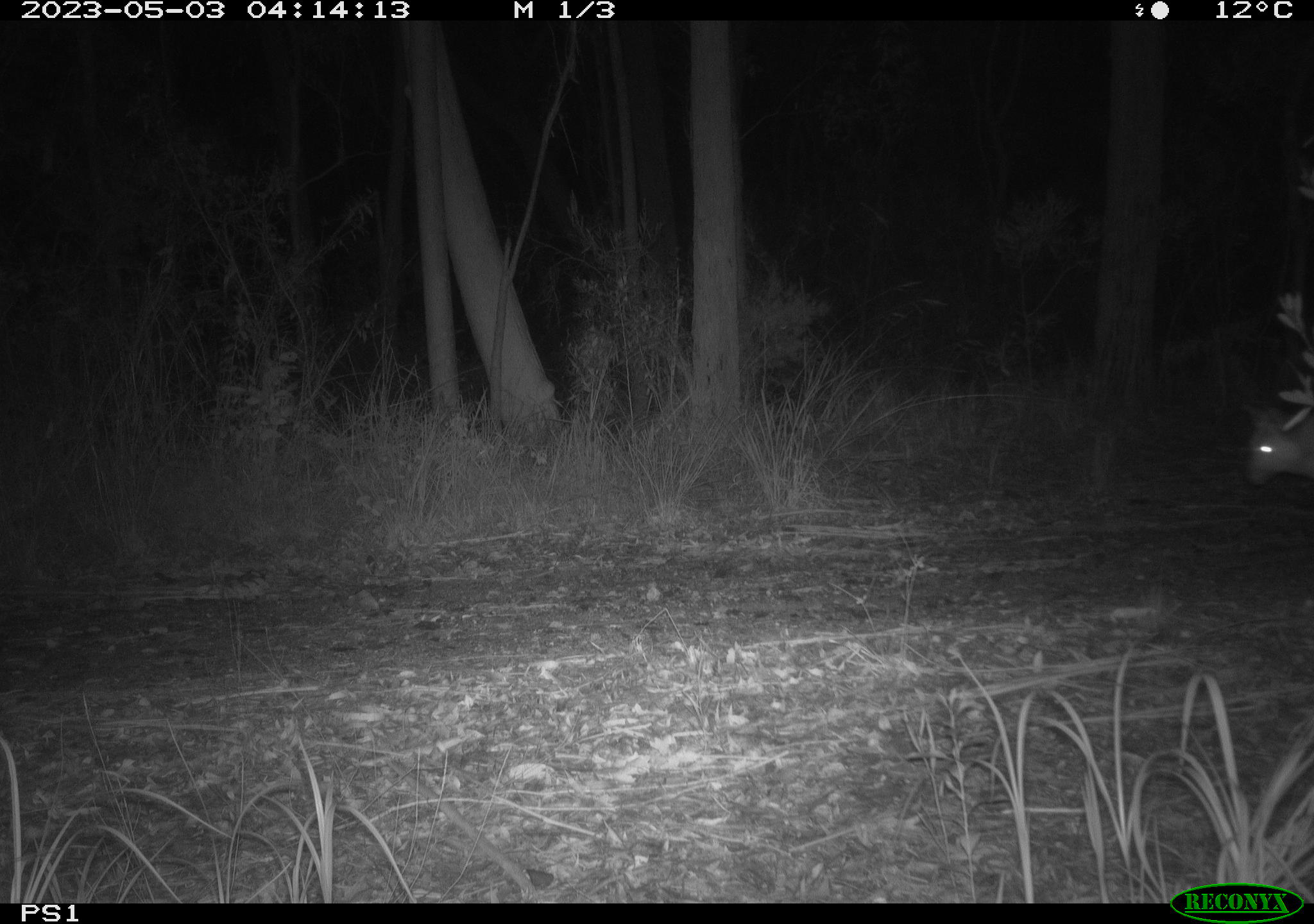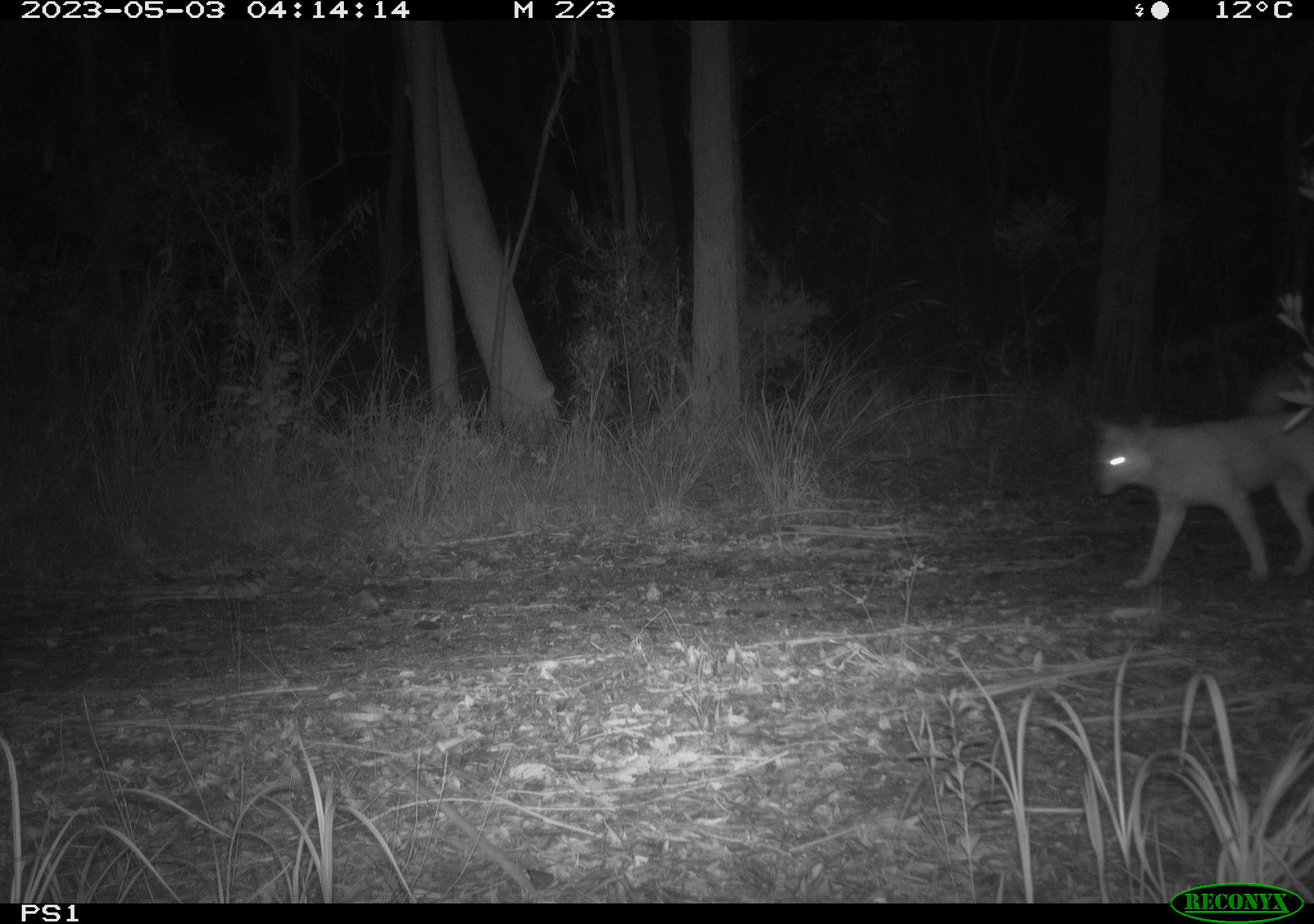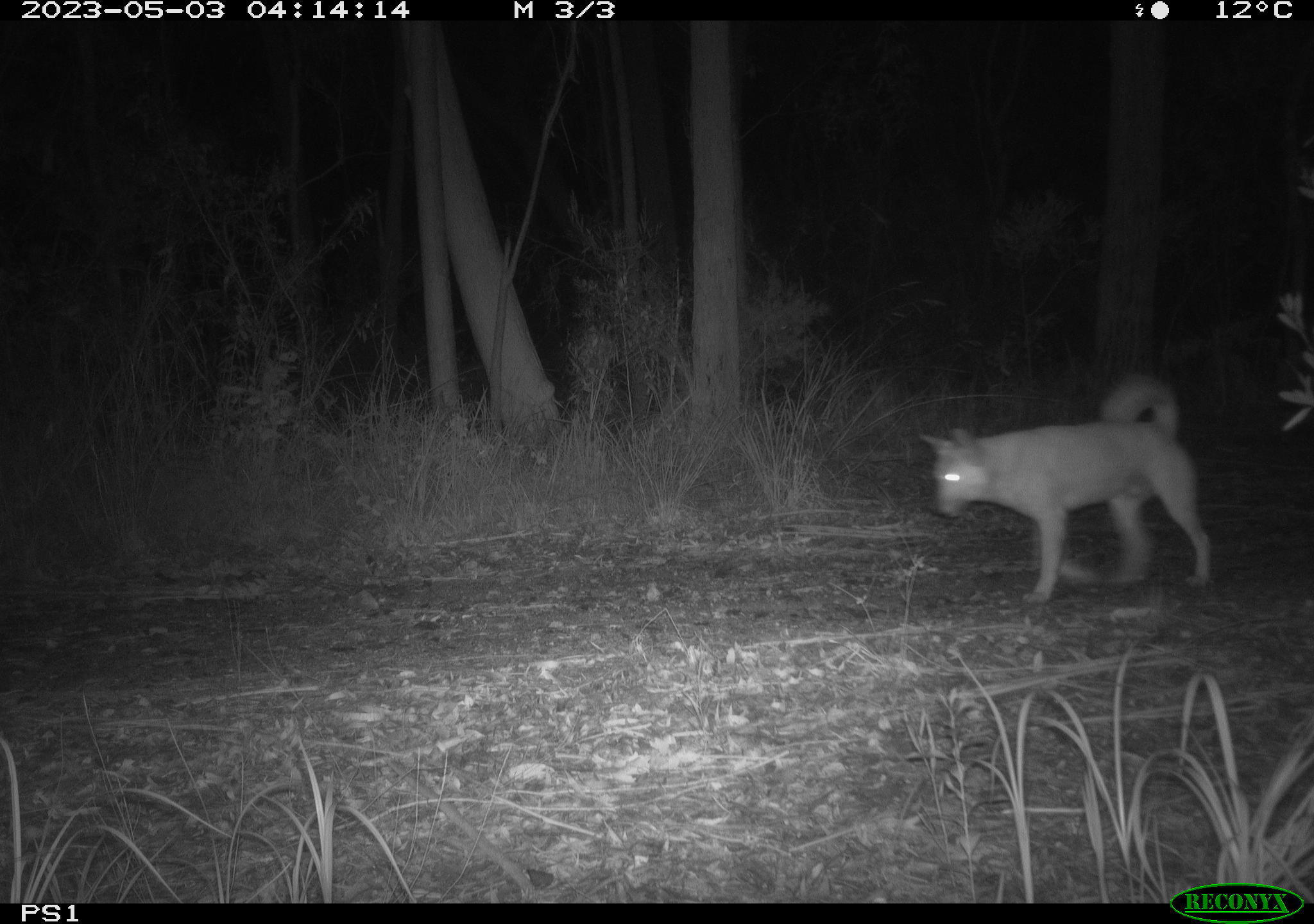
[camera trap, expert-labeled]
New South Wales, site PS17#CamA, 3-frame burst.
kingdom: Animalia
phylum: Chordata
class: Mammalia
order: Carnivora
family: Canidae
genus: Canis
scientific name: Canis familiaris dingo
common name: dingo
Dingo (Canis familiaris dingo).